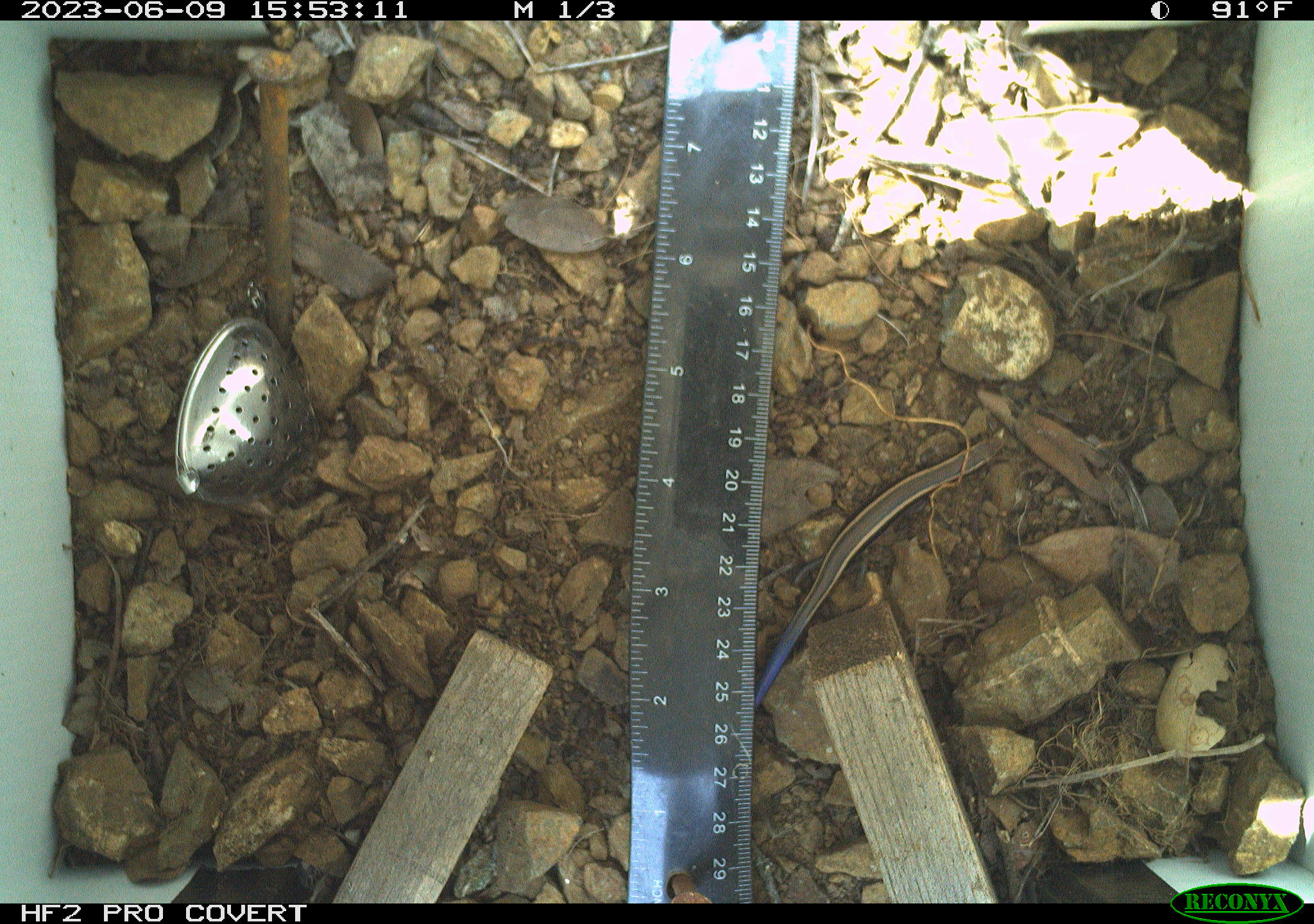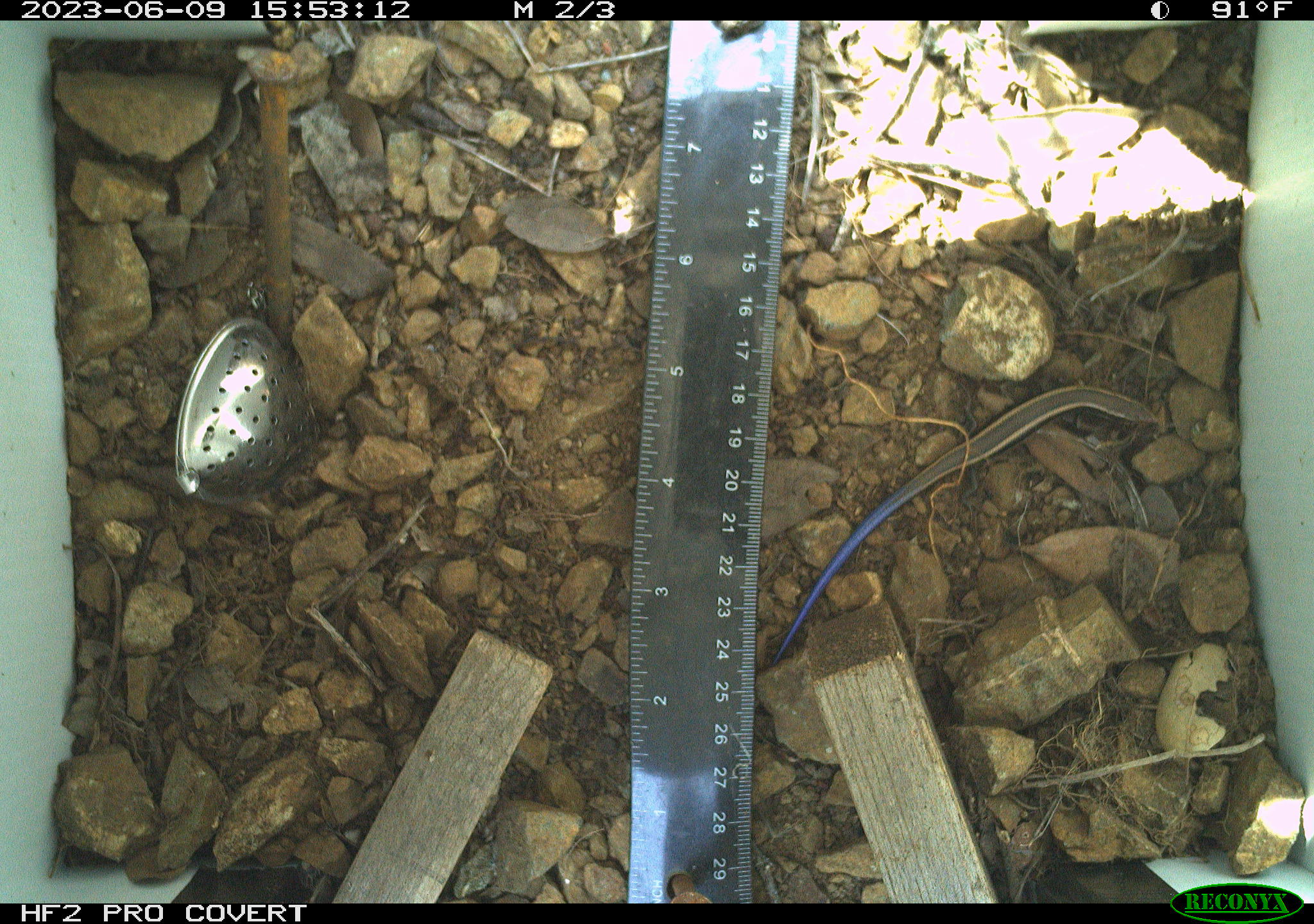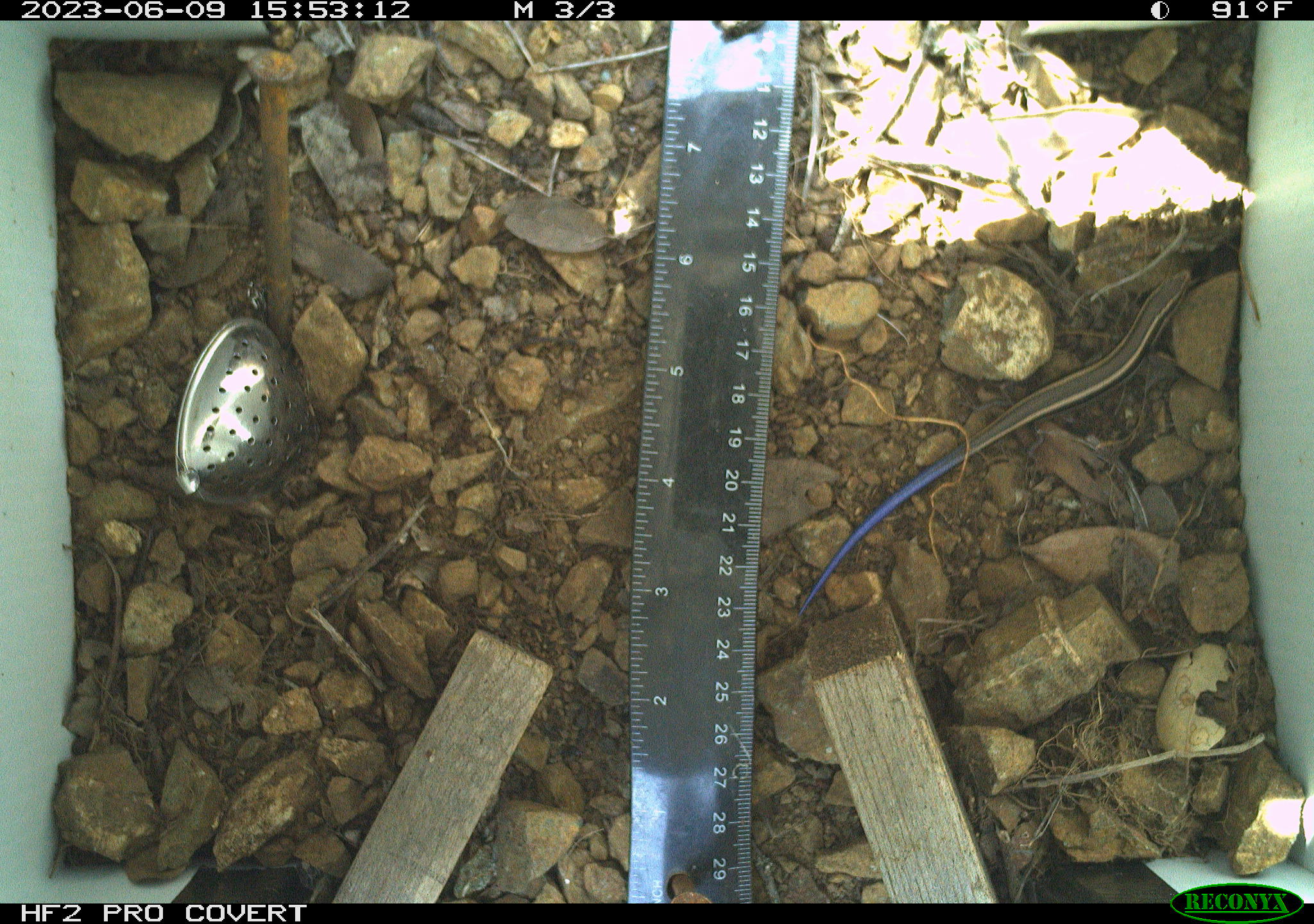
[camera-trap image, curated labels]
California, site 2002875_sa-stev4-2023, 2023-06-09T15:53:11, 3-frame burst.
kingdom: Animalia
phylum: Chordata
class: Reptilia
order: Squamata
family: Scincidae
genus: Plestiodon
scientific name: Plestiodon skiltonianus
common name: western skink